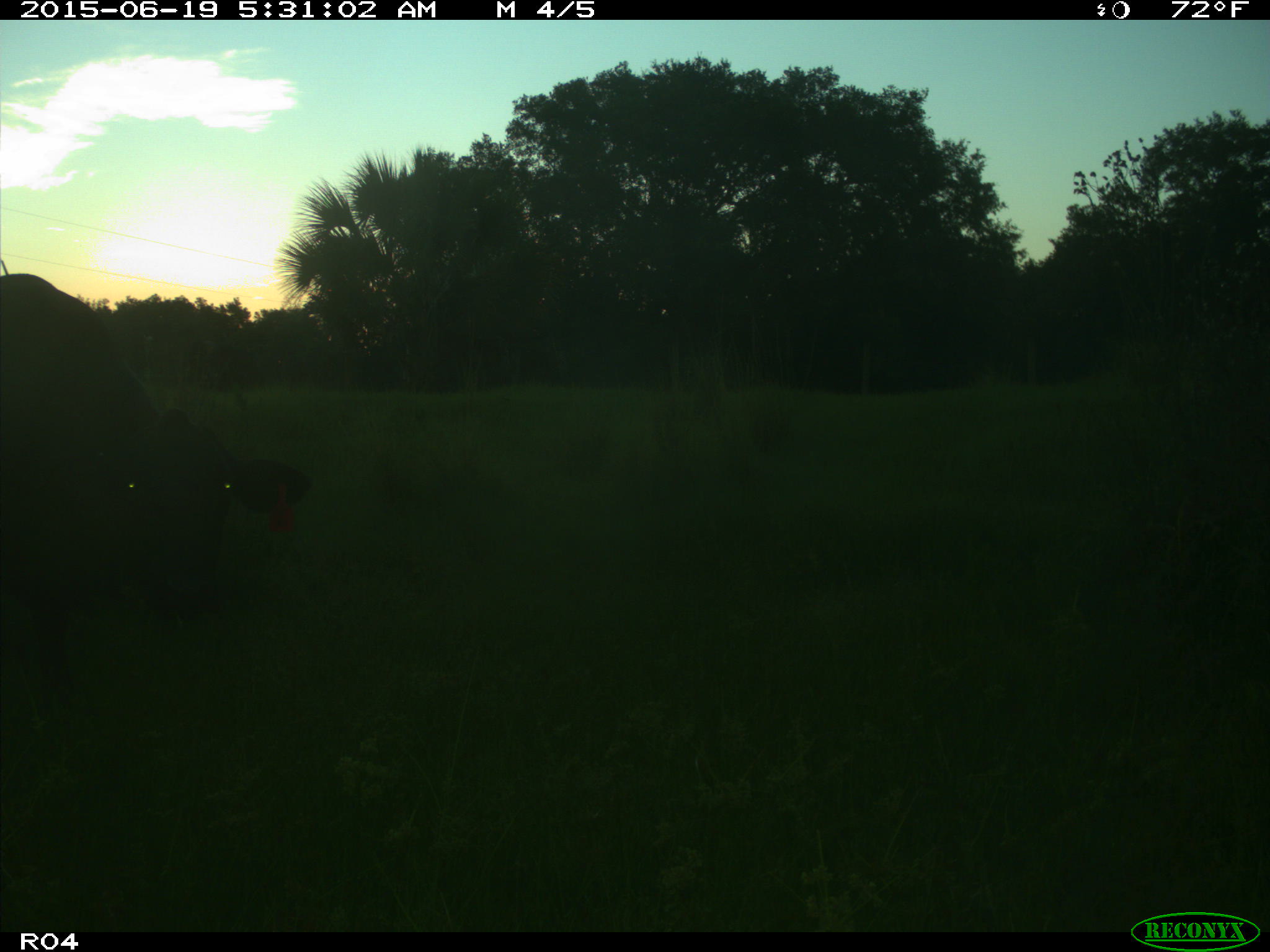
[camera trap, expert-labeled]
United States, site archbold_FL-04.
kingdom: Animalia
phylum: Chordata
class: Mammalia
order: Artiodactyla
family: Bovidae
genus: Bos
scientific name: Bos taurus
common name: domestic cow